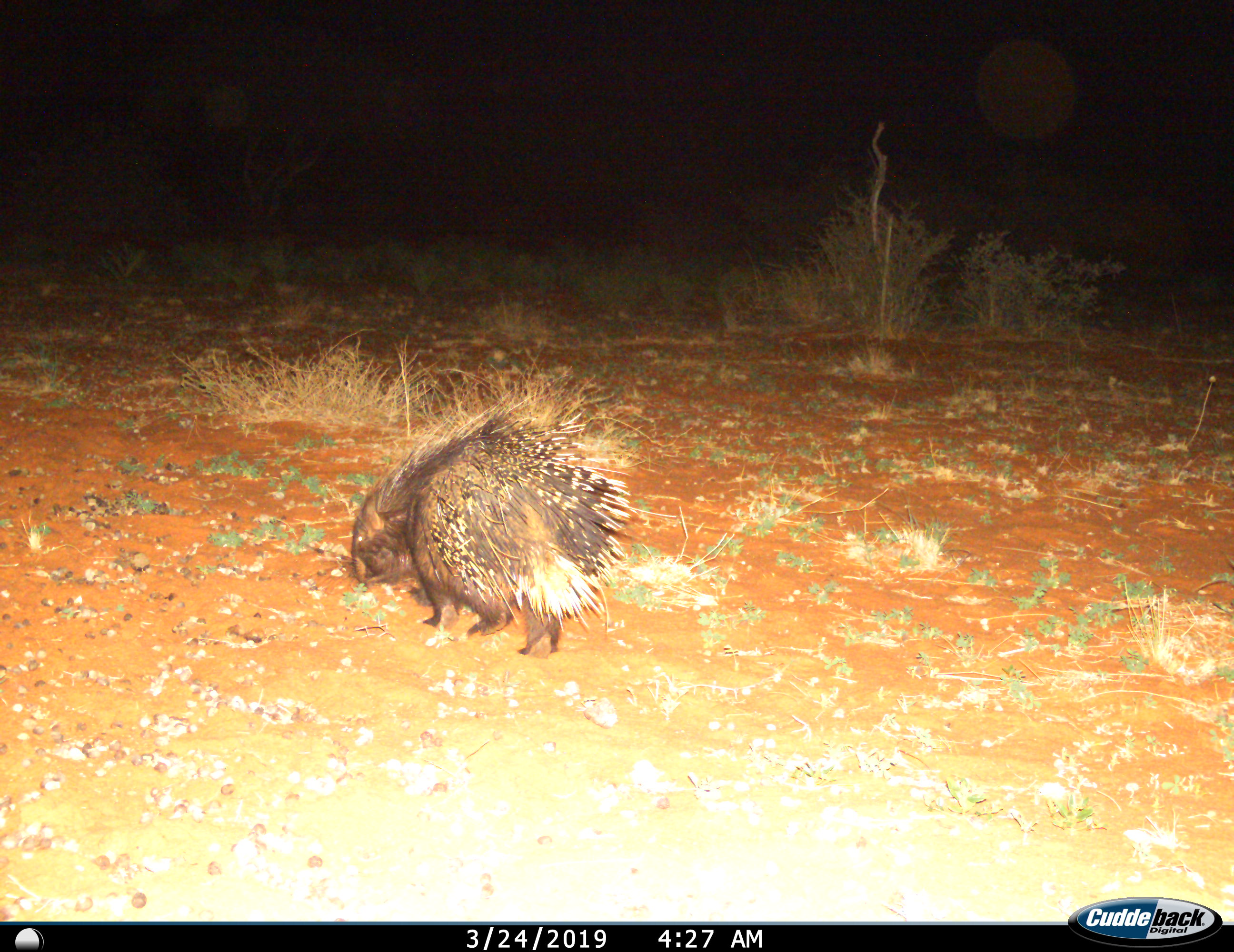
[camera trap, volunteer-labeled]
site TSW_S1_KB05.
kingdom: Animalia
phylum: Chordata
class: Mammalia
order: Rodentia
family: Hystricidae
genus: Hystrix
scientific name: Hystrix cristata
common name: crested porcupine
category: porcupine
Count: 1.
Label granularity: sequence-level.